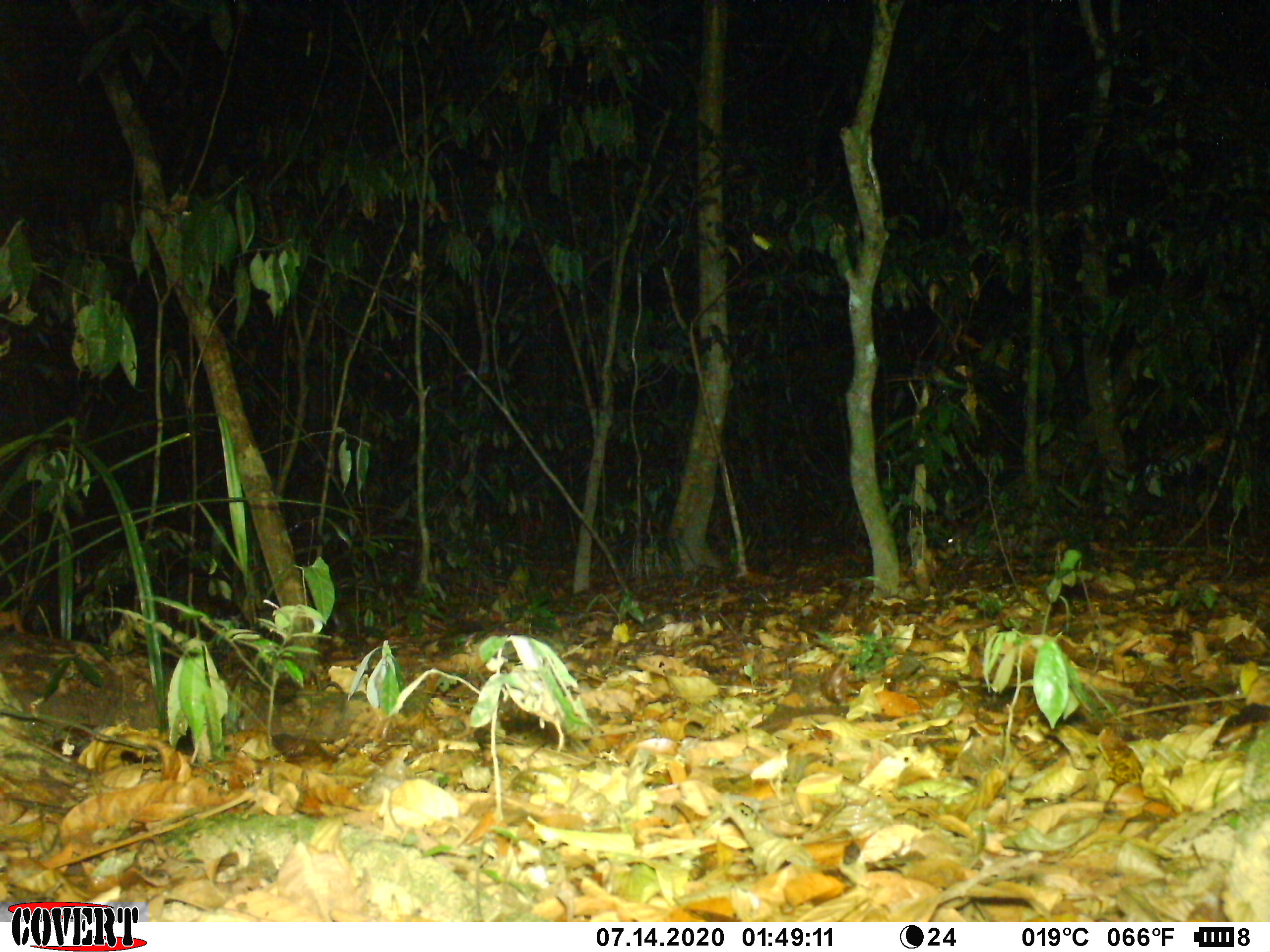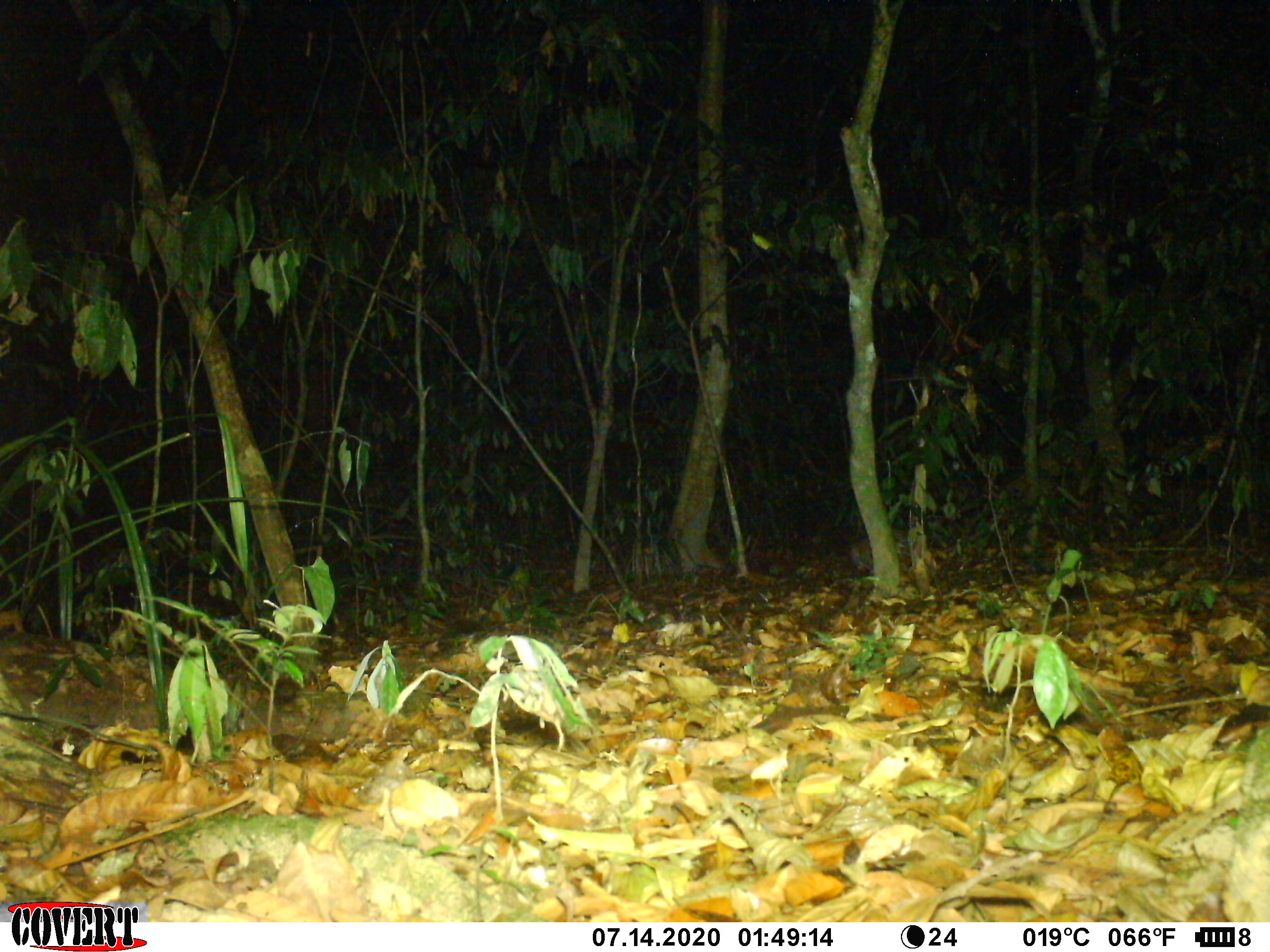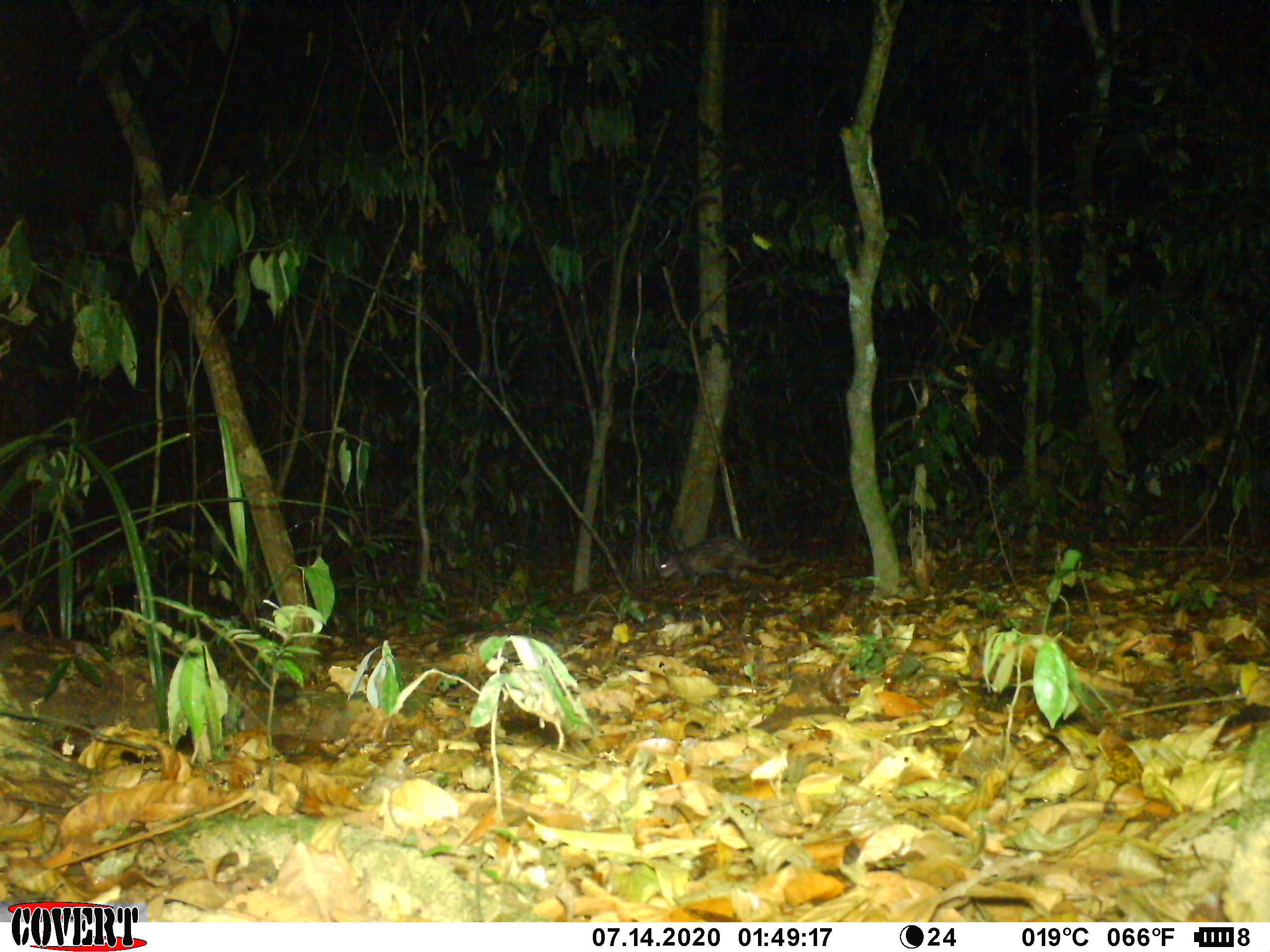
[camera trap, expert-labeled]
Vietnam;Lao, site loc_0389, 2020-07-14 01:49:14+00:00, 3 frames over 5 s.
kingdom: Animalia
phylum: Chordata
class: Mammalia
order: Rodentia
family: Hystricidae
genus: Atherurus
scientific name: Atherurus macrourus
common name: asiatic brush-tailed porcupine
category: asiatic brush tailed porcupine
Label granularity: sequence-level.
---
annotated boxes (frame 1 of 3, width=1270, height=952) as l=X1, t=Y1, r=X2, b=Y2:
asiatic brush tailed porcupine: l=938, t=531, r=957, b=552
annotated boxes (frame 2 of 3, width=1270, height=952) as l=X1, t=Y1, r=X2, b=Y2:
asiatic brush tailed porcupine: l=850, t=530, r=910, b=576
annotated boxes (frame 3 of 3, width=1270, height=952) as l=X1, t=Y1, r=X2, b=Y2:
asiatic brush tailed porcupine: l=656, t=536, r=788, b=589